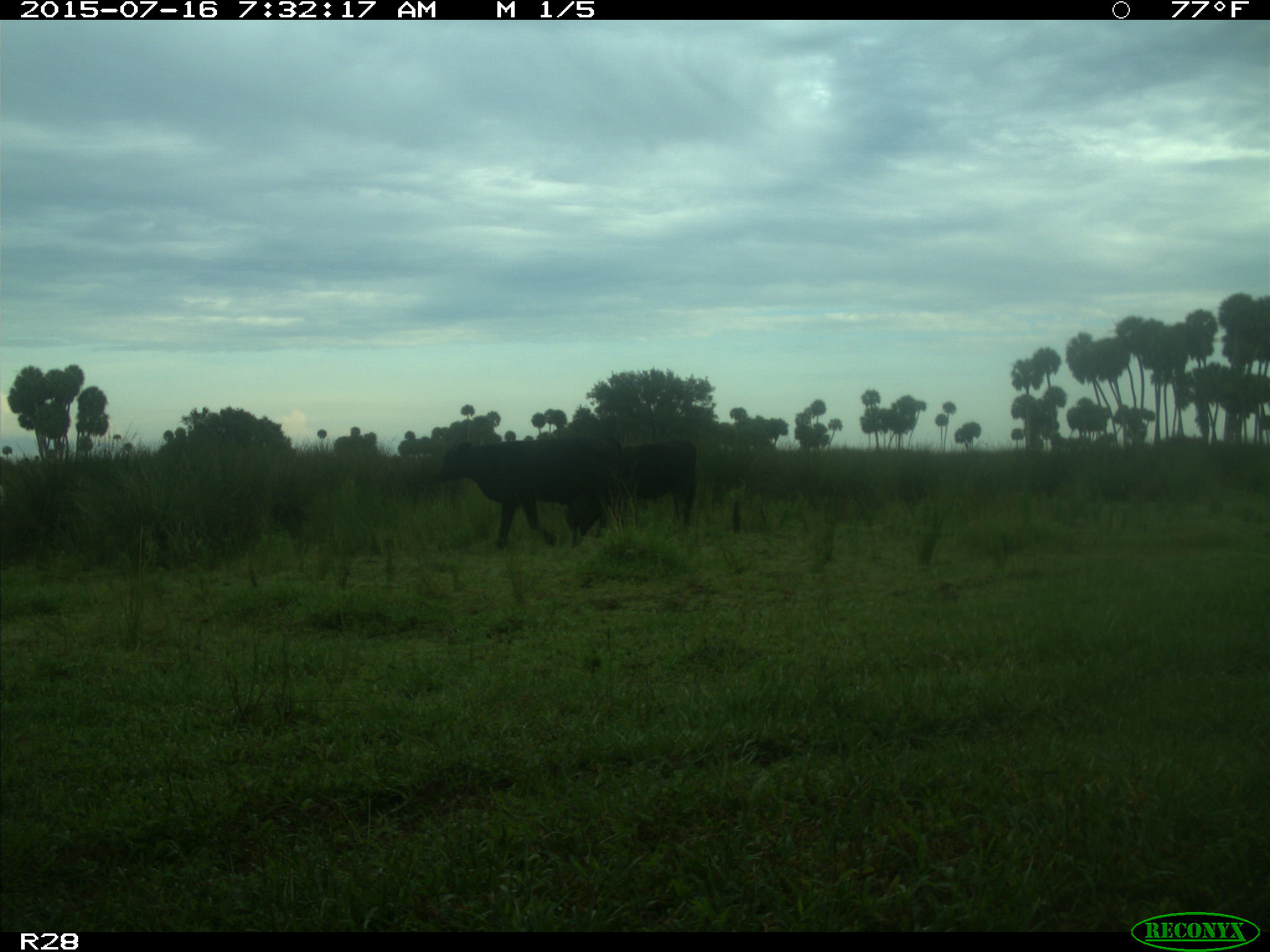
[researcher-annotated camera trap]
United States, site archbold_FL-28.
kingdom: Animalia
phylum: Chordata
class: Mammalia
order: Artiodactyla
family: Bovidae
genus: Bos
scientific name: Bos taurus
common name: domestic cow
Bos taurus (domestic cow).